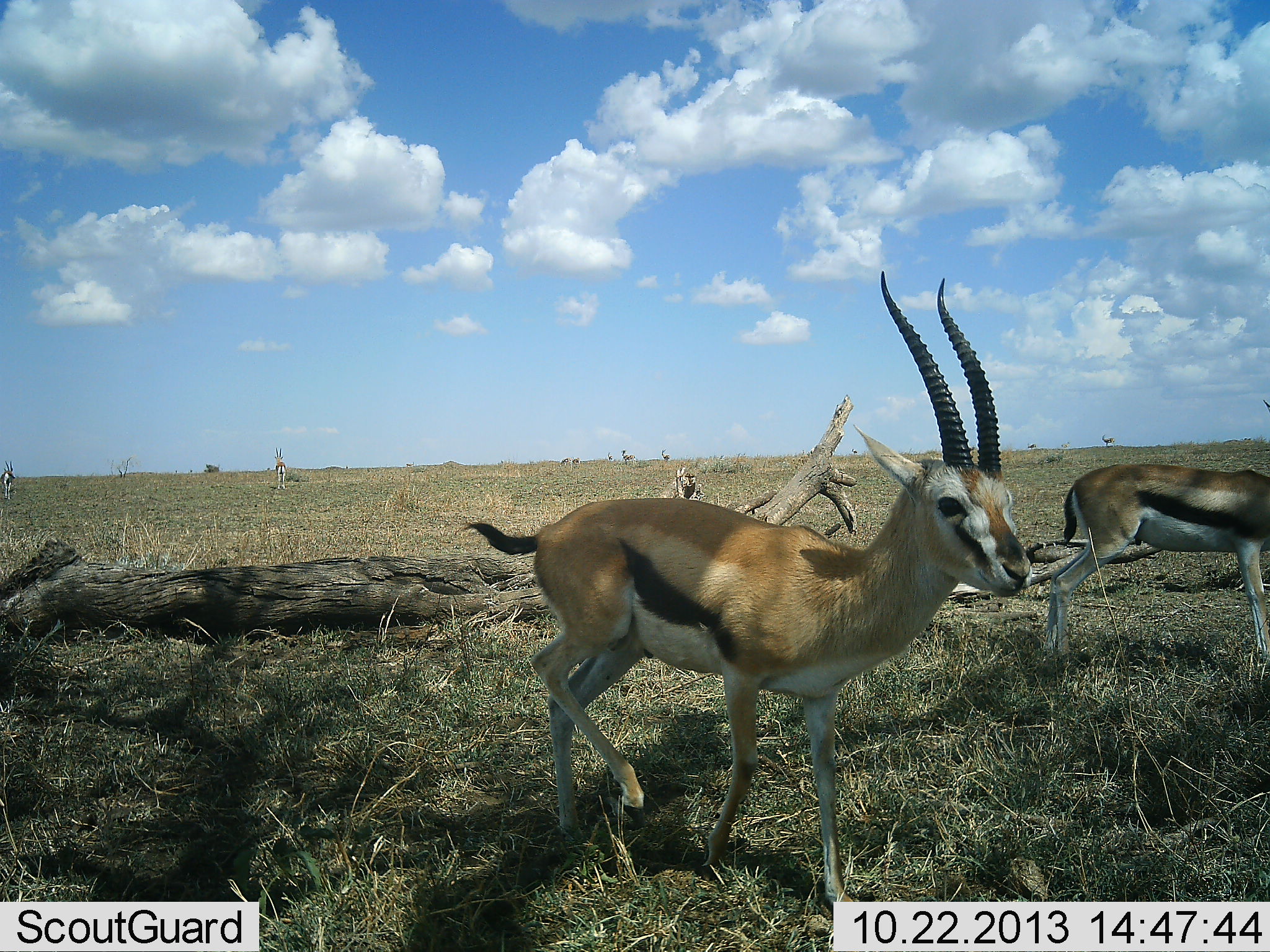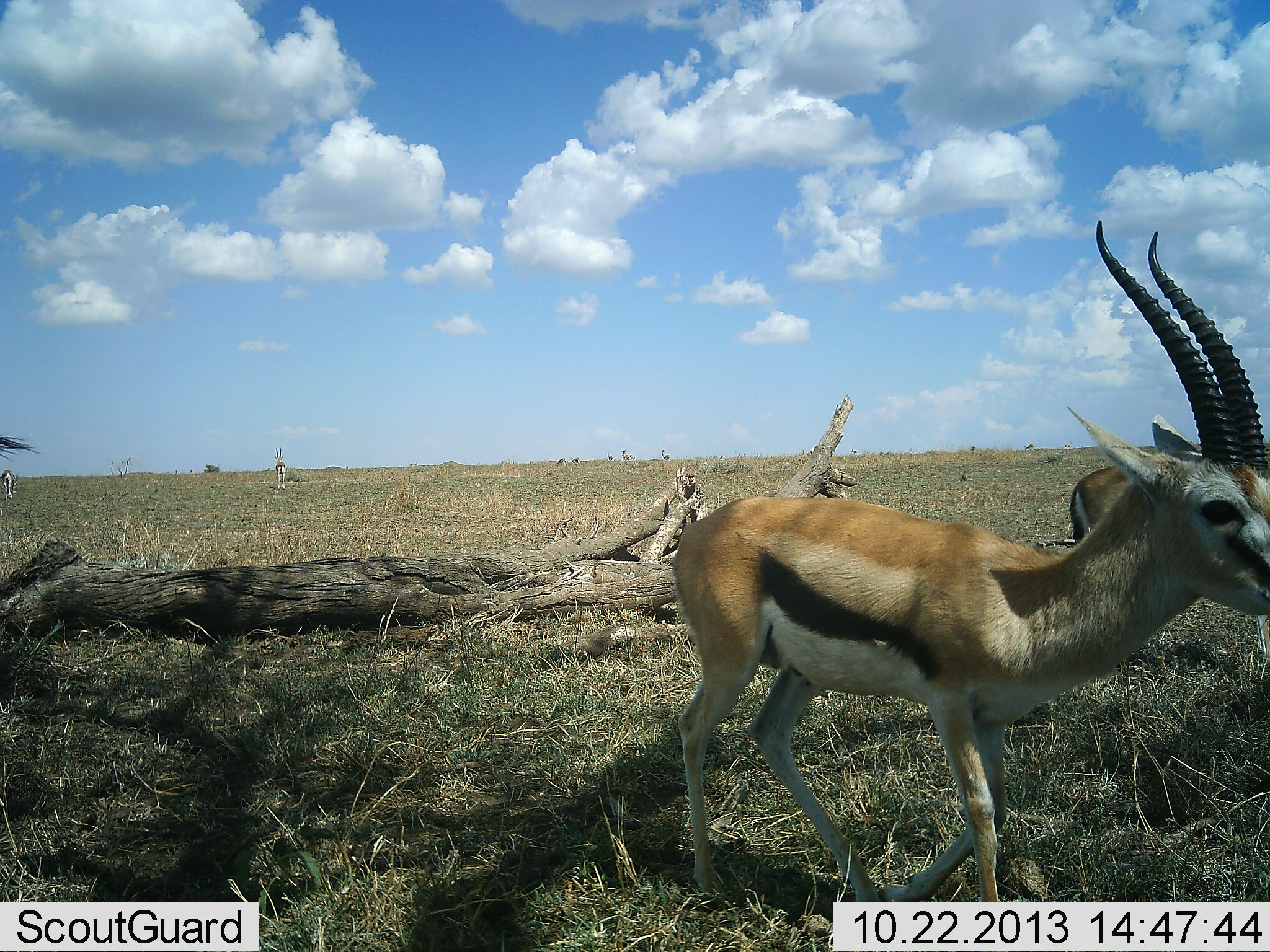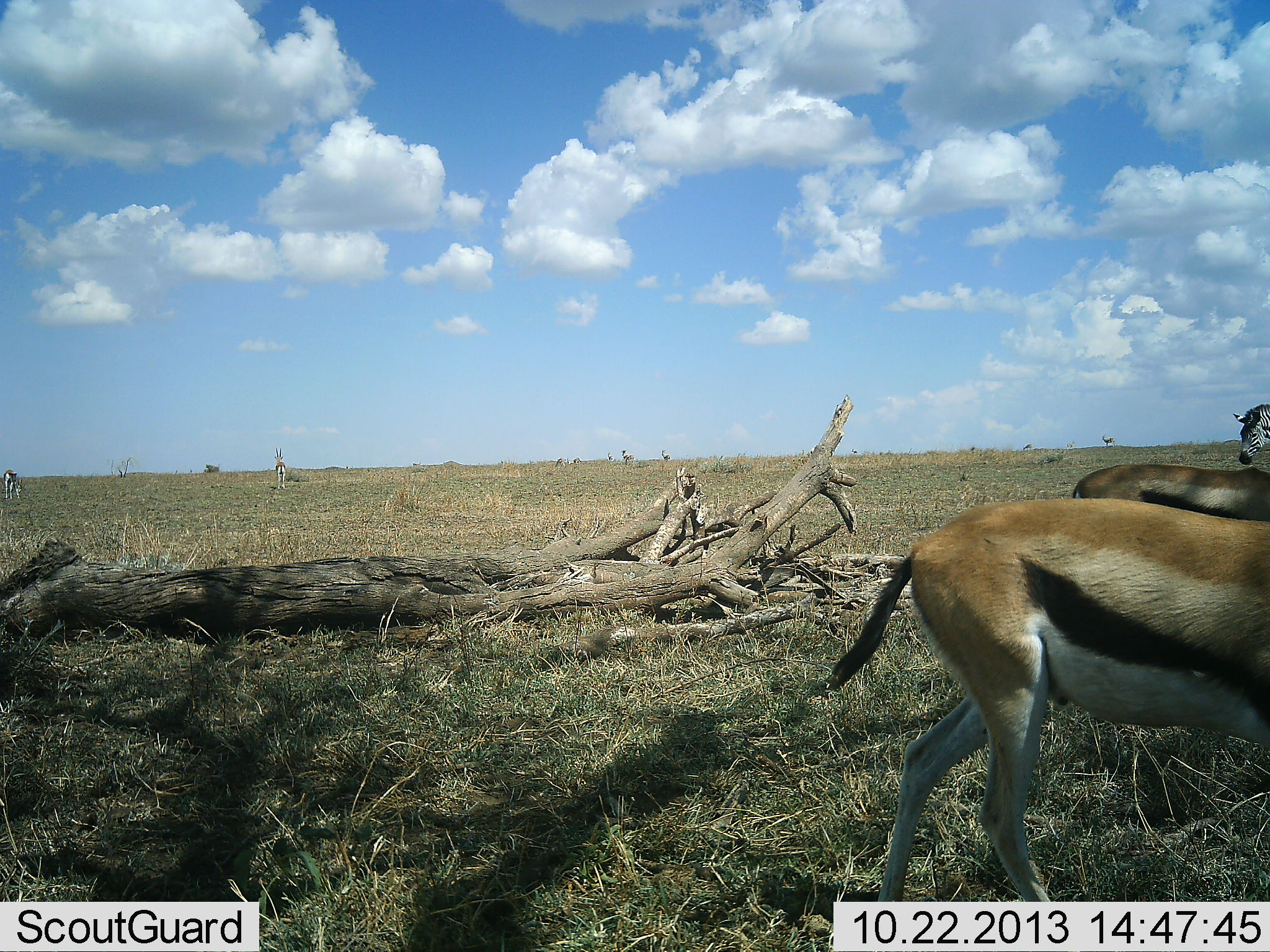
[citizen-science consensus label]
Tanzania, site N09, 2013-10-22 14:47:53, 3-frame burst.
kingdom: Animalia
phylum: Chordata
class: Mammalia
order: Artiodactyla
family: Bovidae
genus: Eudorcas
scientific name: Eudorcas thomsonii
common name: thomson's gazelle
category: gazellethomsons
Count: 3.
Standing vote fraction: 60%.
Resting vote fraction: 20%.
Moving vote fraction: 90%.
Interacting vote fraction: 0%.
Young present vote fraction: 0%.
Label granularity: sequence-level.